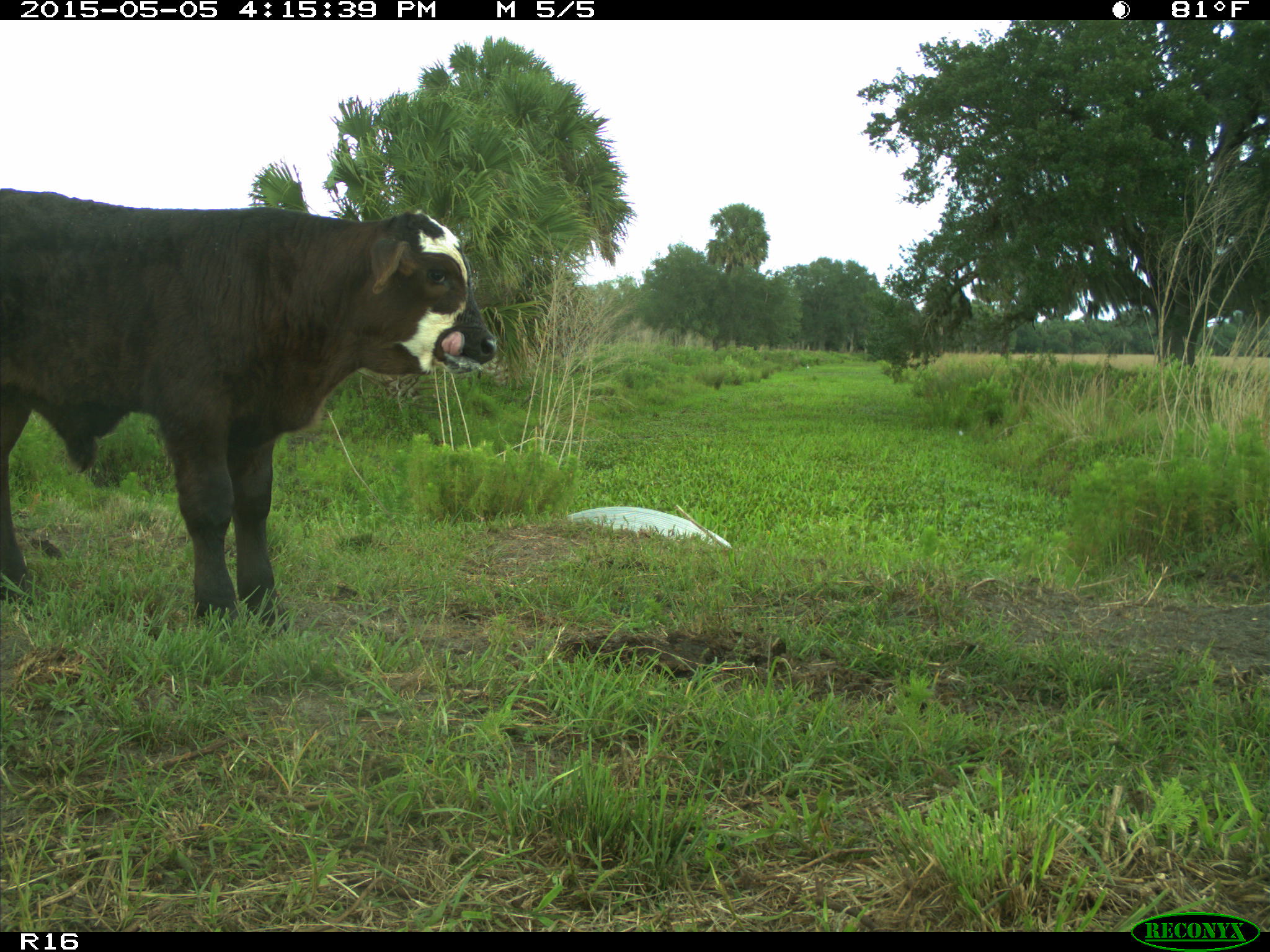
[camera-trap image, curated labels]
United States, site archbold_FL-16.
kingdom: Animalia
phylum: Chordata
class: Mammalia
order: Artiodactyla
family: Bovidae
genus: Bos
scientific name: Bos taurus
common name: domestic cow